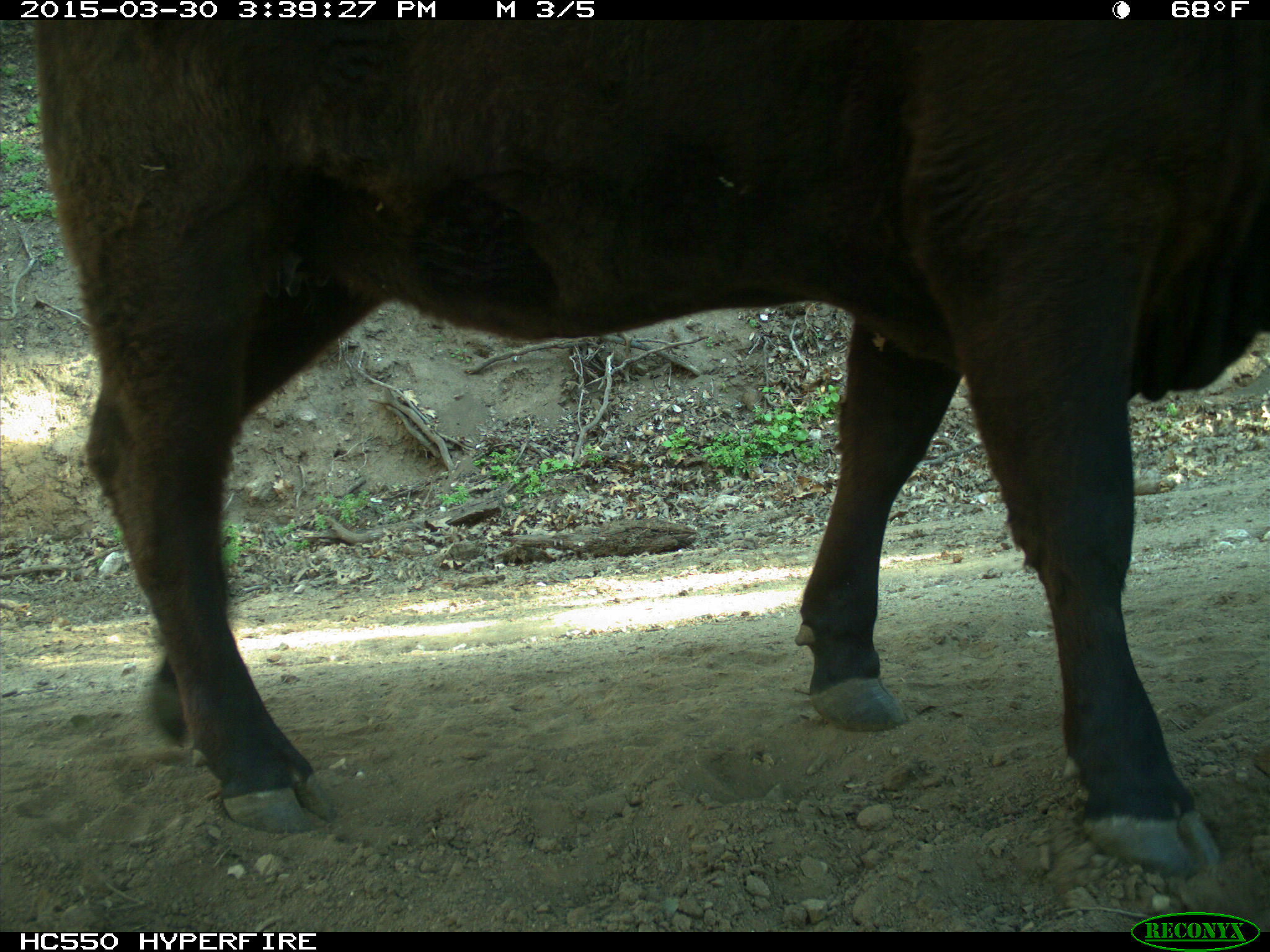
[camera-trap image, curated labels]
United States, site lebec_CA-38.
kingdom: Animalia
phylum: Chordata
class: Mammalia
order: Artiodactyla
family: Bovidae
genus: Bos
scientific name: Bos taurus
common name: domestic cow